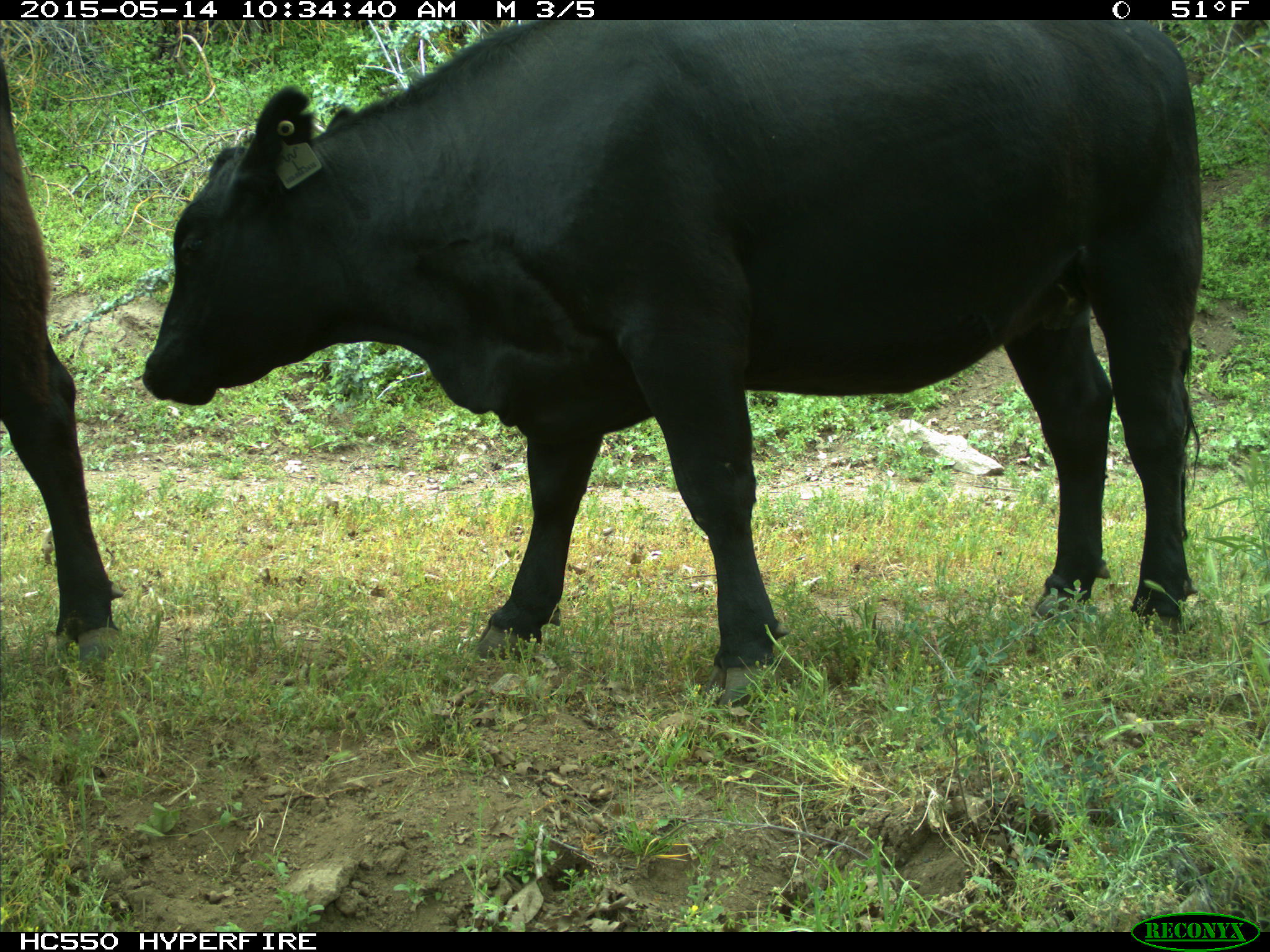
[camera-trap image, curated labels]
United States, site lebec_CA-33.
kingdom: Animalia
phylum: Chordata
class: Mammalia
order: Artiodactyla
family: Bovidae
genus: Bos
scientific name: Bos taurus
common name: domestic cow